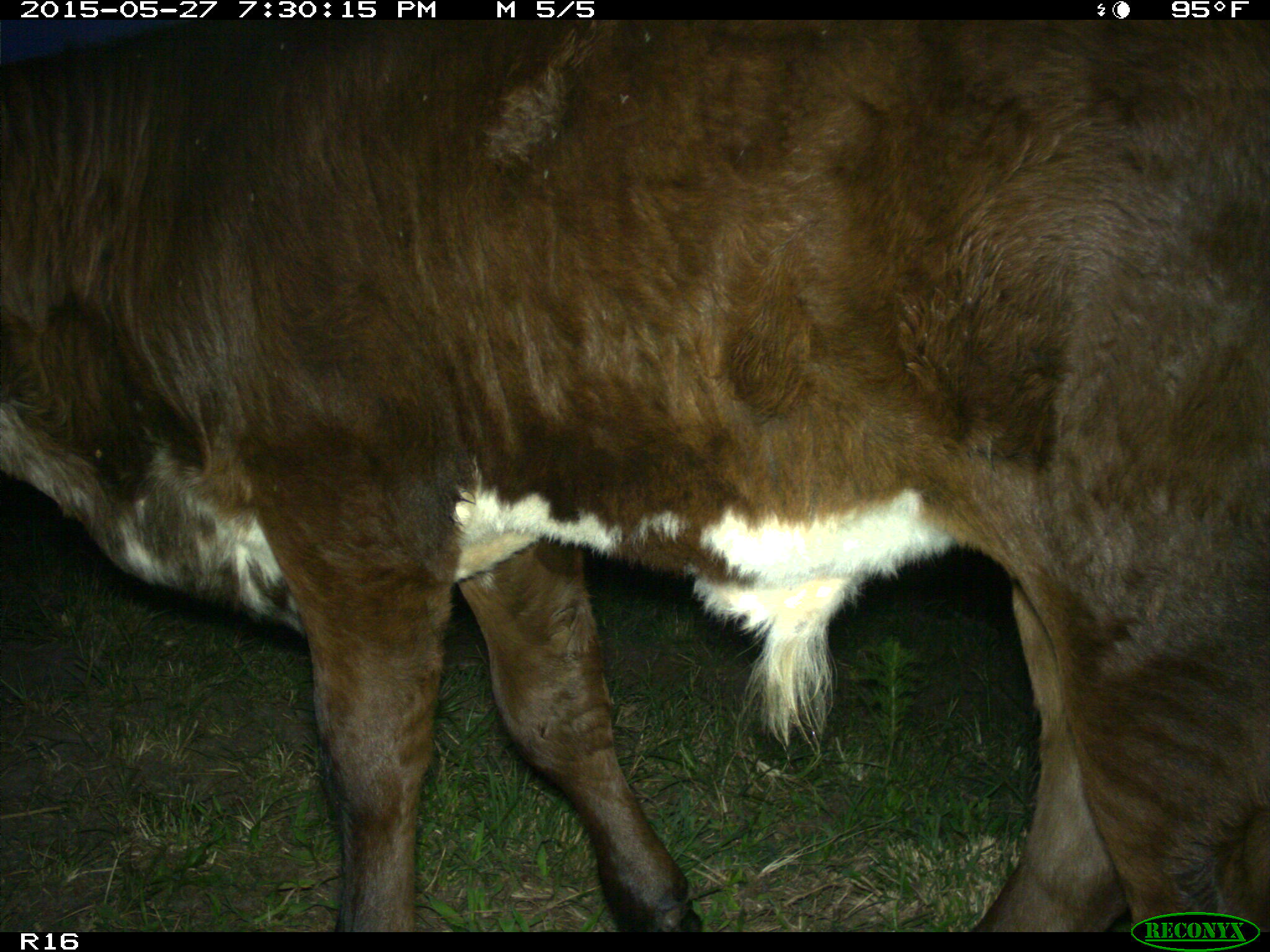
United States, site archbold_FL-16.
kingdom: Animalia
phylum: Chordata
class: Mammalia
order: Artiodactyla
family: Bovidae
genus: Bos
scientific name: Bos taurus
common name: domestic cow